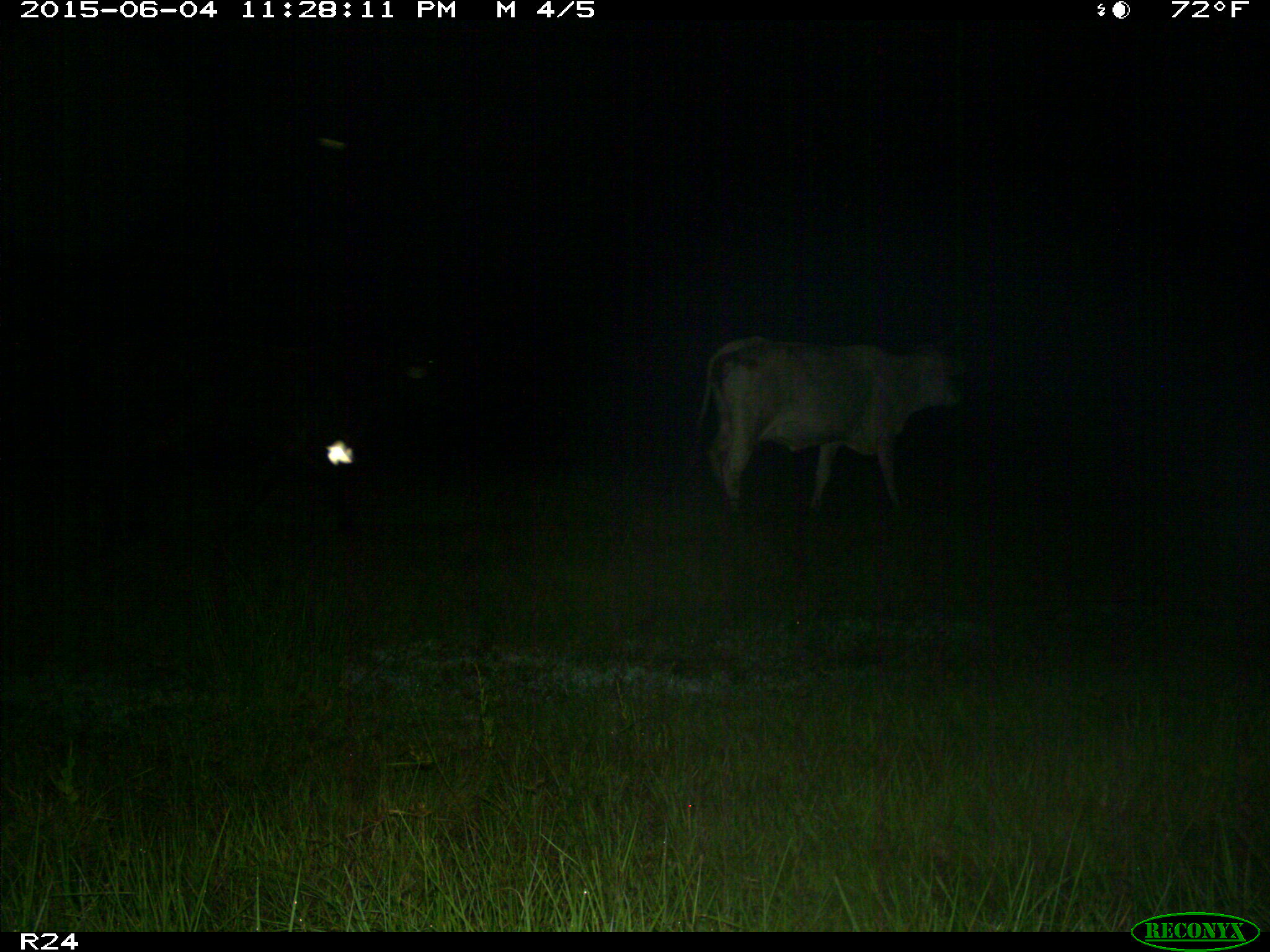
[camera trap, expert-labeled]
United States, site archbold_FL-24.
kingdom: Animalia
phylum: Chordata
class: Mammalia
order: Artiodactyla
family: Bovidae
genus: Bos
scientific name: Bos taurus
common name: domestic cow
Bos taurus (domestic cow).